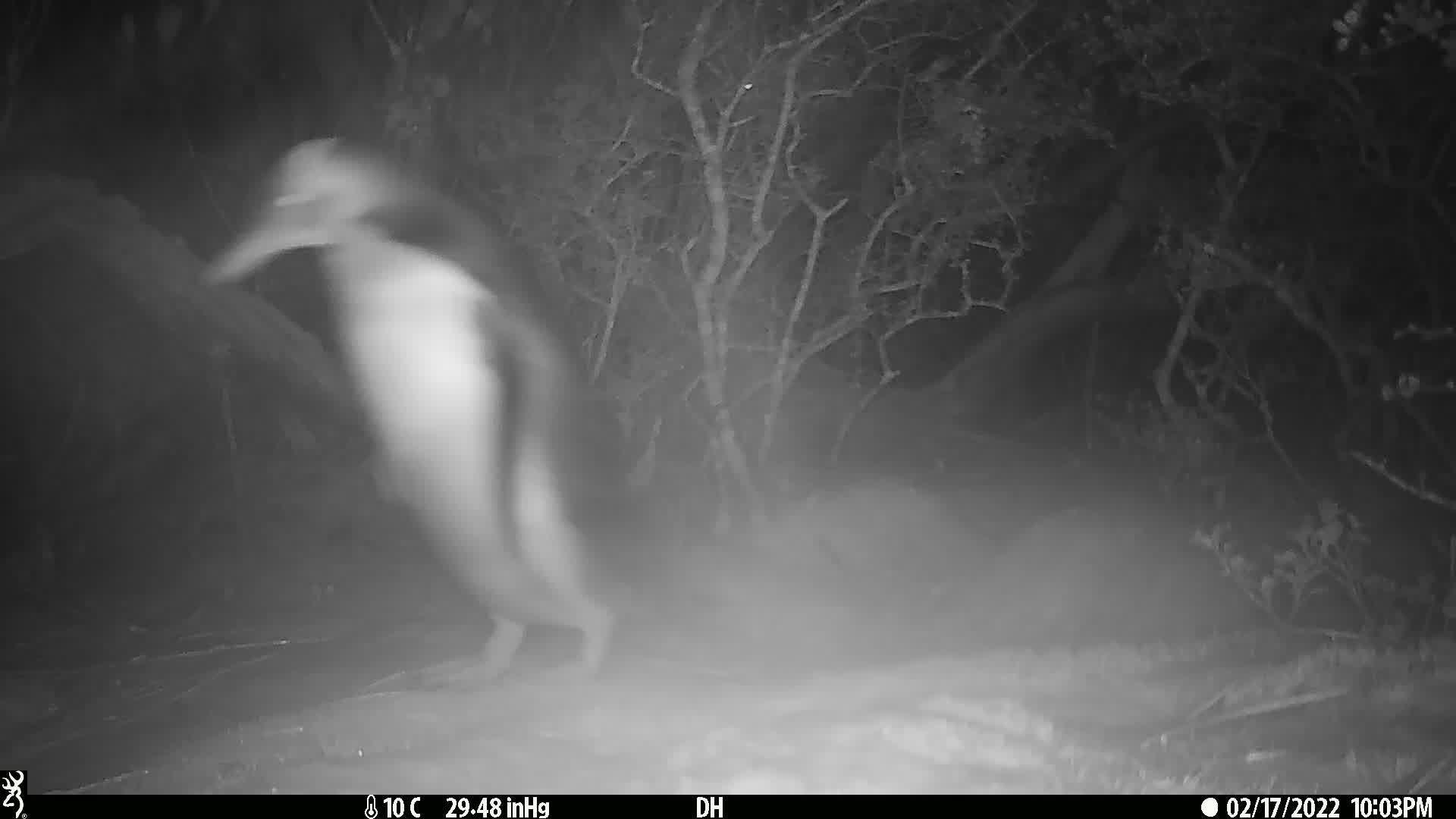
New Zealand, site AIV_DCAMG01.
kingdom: Animalia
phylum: Chordata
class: Aves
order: Sphenisciformes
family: Spheniscidae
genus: Megadyptes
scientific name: Megadyptes antipodes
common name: yellow-eyed penguin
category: yellow eyed penguin